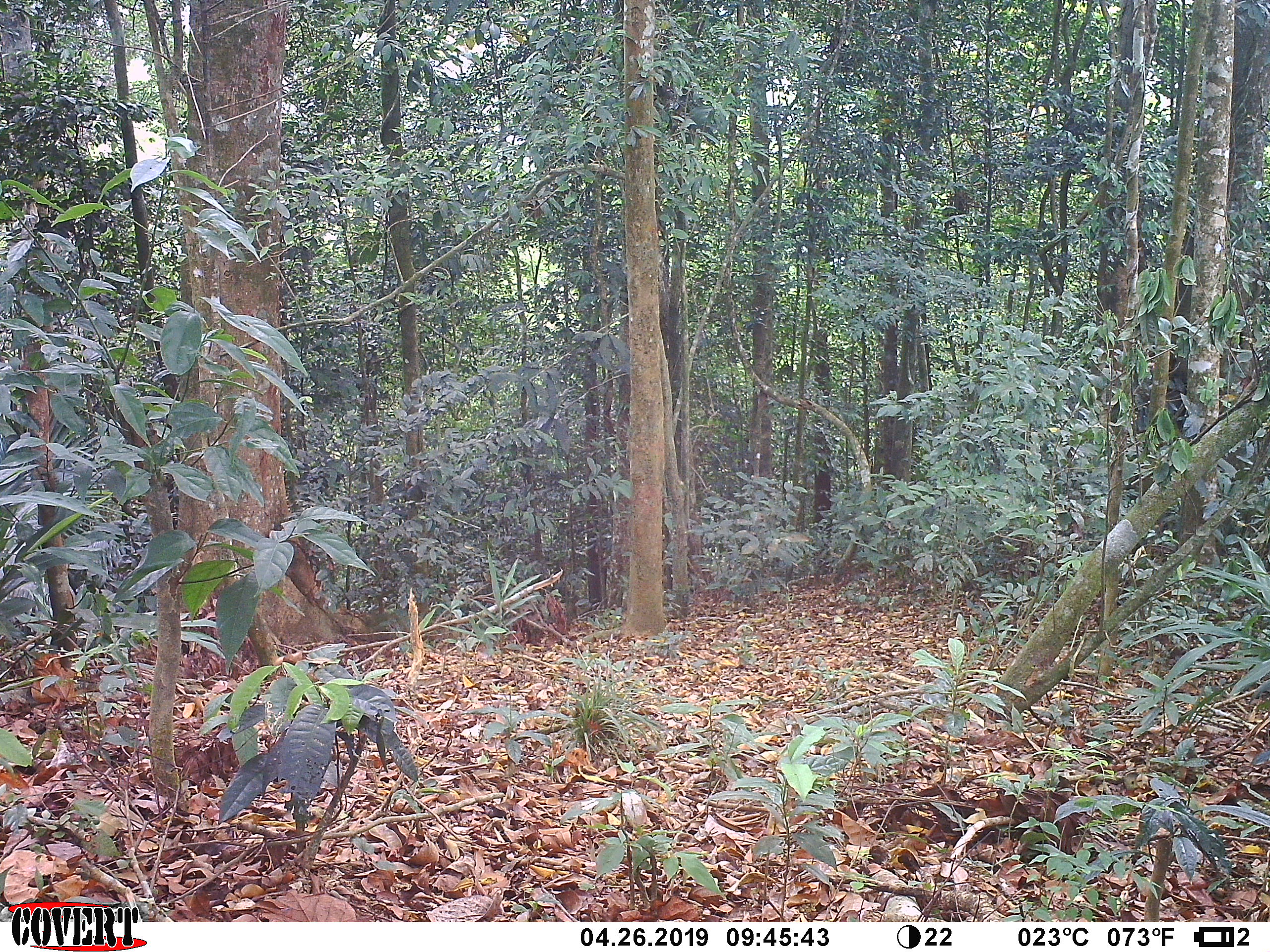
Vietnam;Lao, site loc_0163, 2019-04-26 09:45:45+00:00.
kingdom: Animalia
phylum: Chordata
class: Mammalia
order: Carnivora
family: Herpestidae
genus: Urva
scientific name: Urva urva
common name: crab-eating mongoose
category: crab eating mongoose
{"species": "crab eating mongoose (crab-eating mongoose) (Urva urva)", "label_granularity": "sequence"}